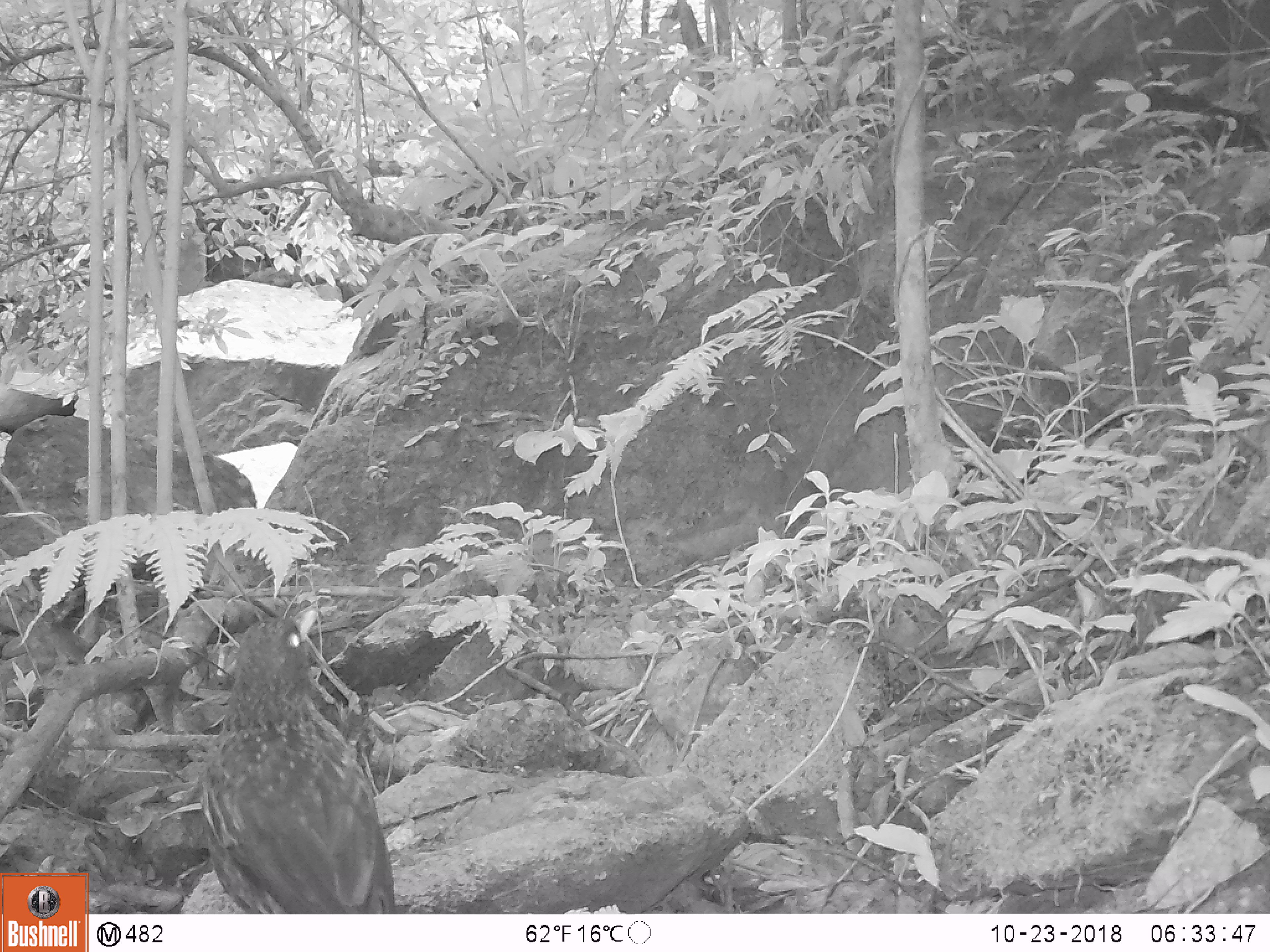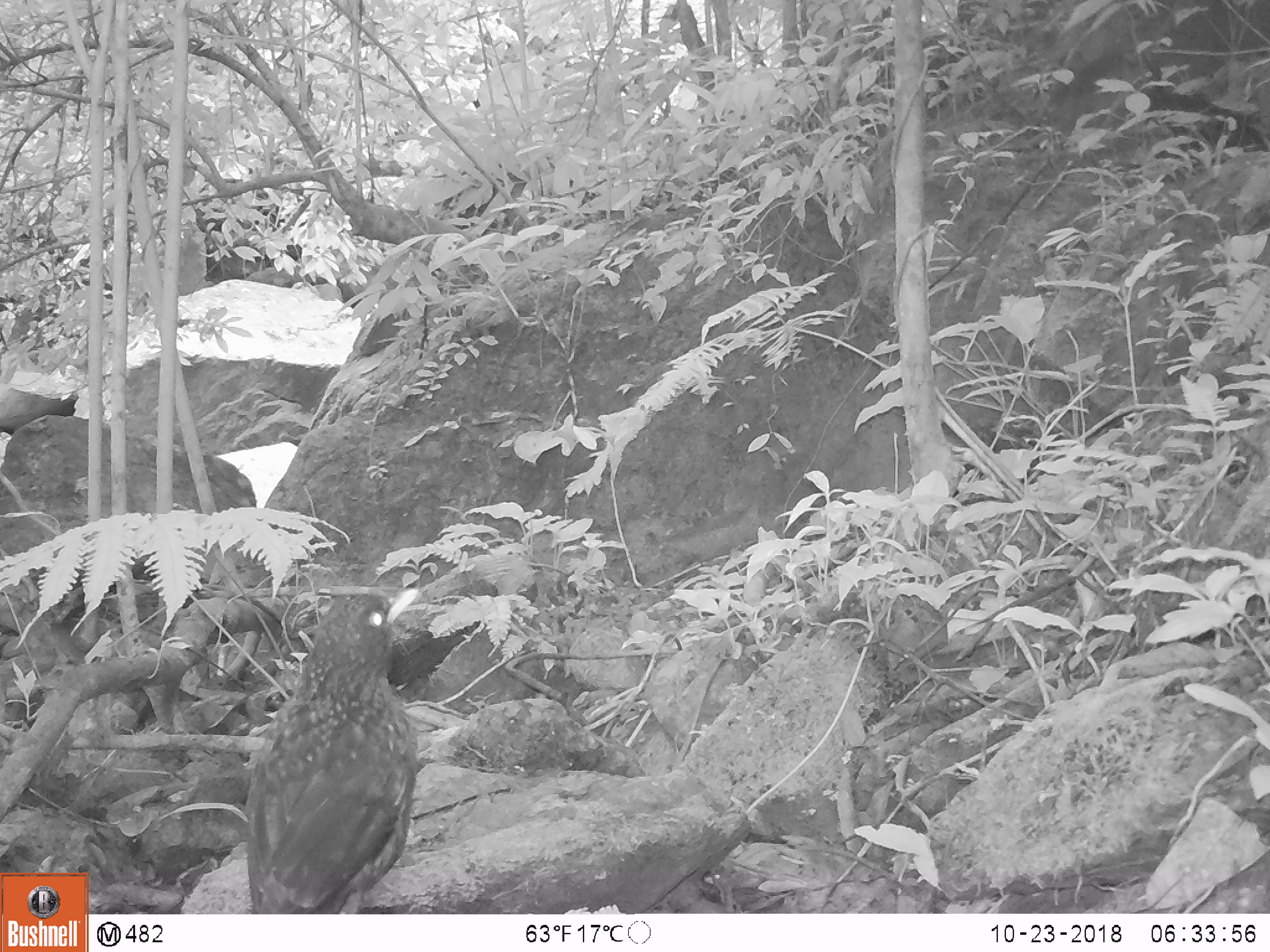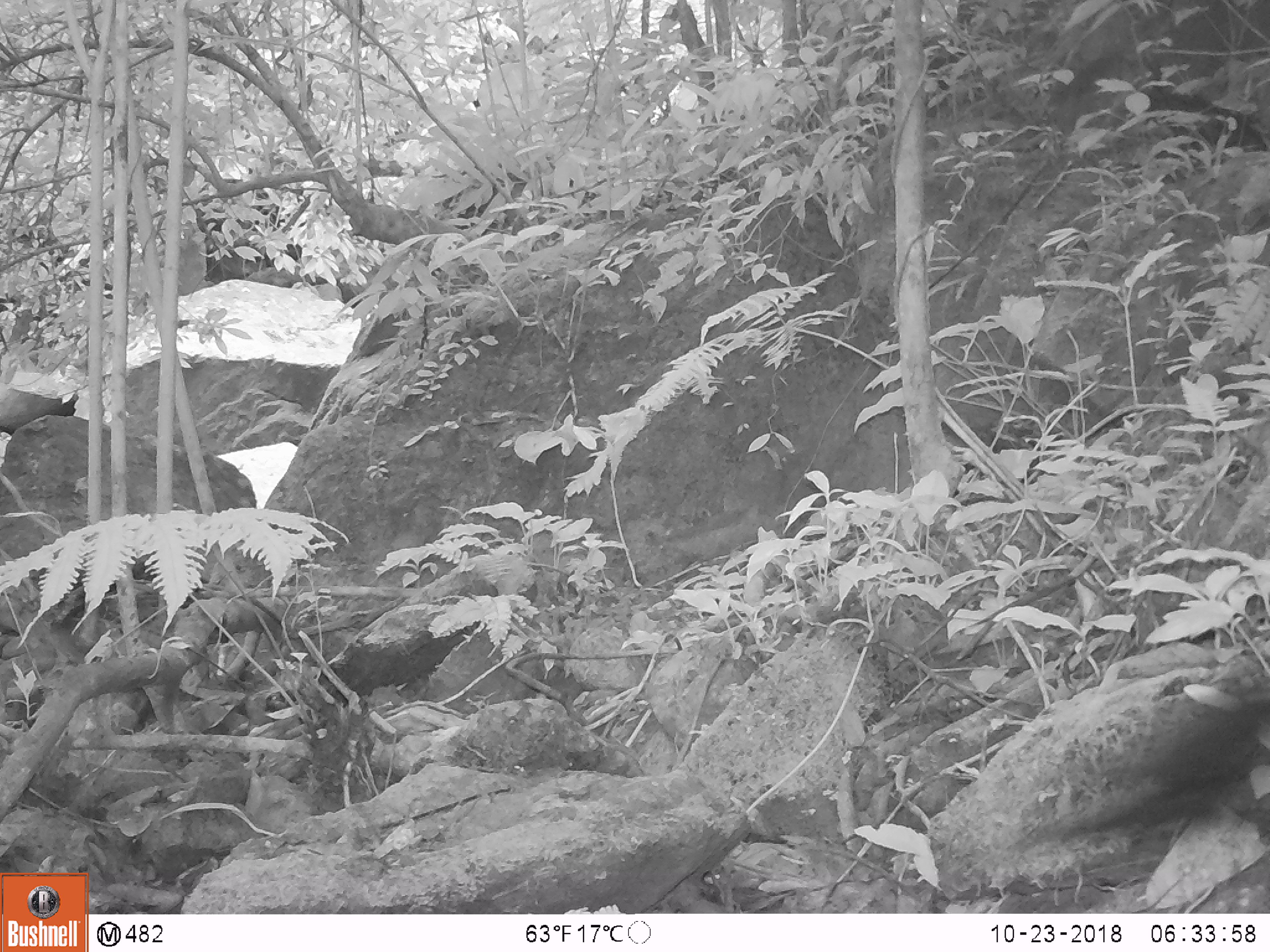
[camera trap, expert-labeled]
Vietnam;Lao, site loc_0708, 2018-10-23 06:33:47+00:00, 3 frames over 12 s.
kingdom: Animalia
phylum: Chordata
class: Aves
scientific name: Aves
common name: bird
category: unidentified bird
Unidentified bird (bird) (Aves). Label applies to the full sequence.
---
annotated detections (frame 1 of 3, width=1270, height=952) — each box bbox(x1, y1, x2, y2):
unidentified bird: bbox(197, 603, 394, 913)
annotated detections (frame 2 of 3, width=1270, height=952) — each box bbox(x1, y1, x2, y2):
unidentified bird: bbox(243, 587, 420, 913)